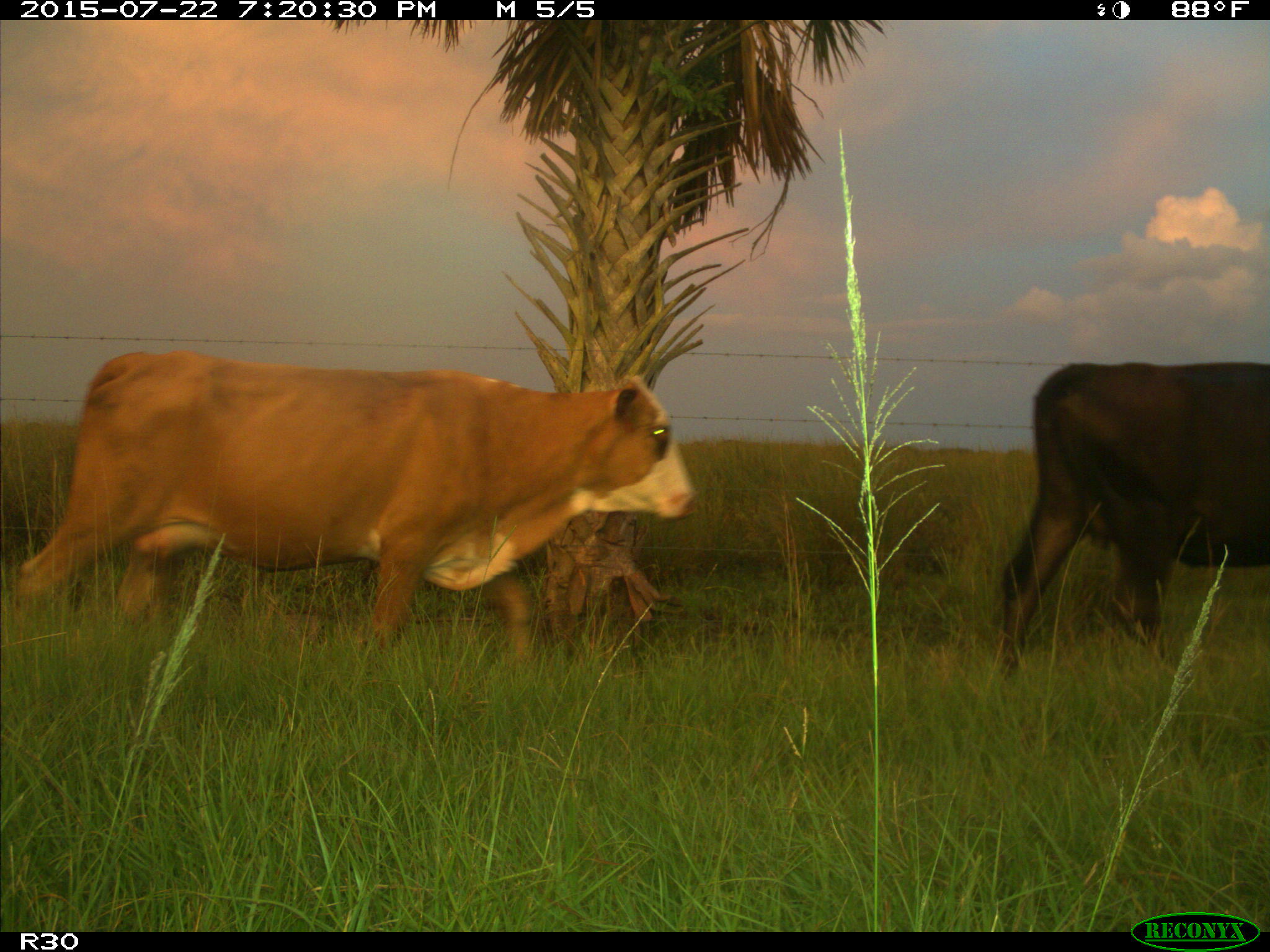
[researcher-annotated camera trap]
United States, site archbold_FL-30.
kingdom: Animalia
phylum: Chordata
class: Mammalia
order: Artiodactyla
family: Bovidae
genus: Bos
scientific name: Bos taurus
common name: domestic cow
Bos taurus (domestic cow).